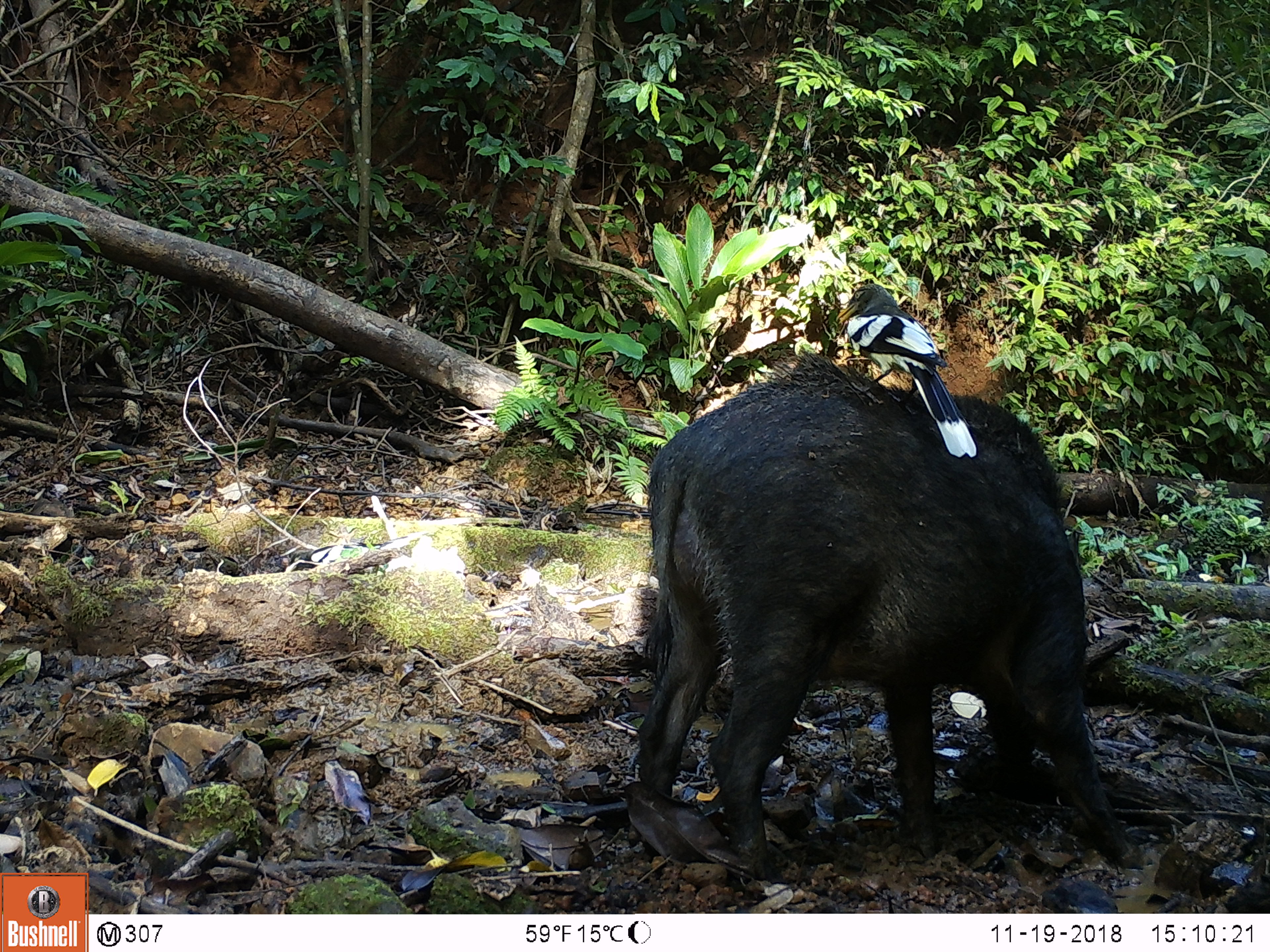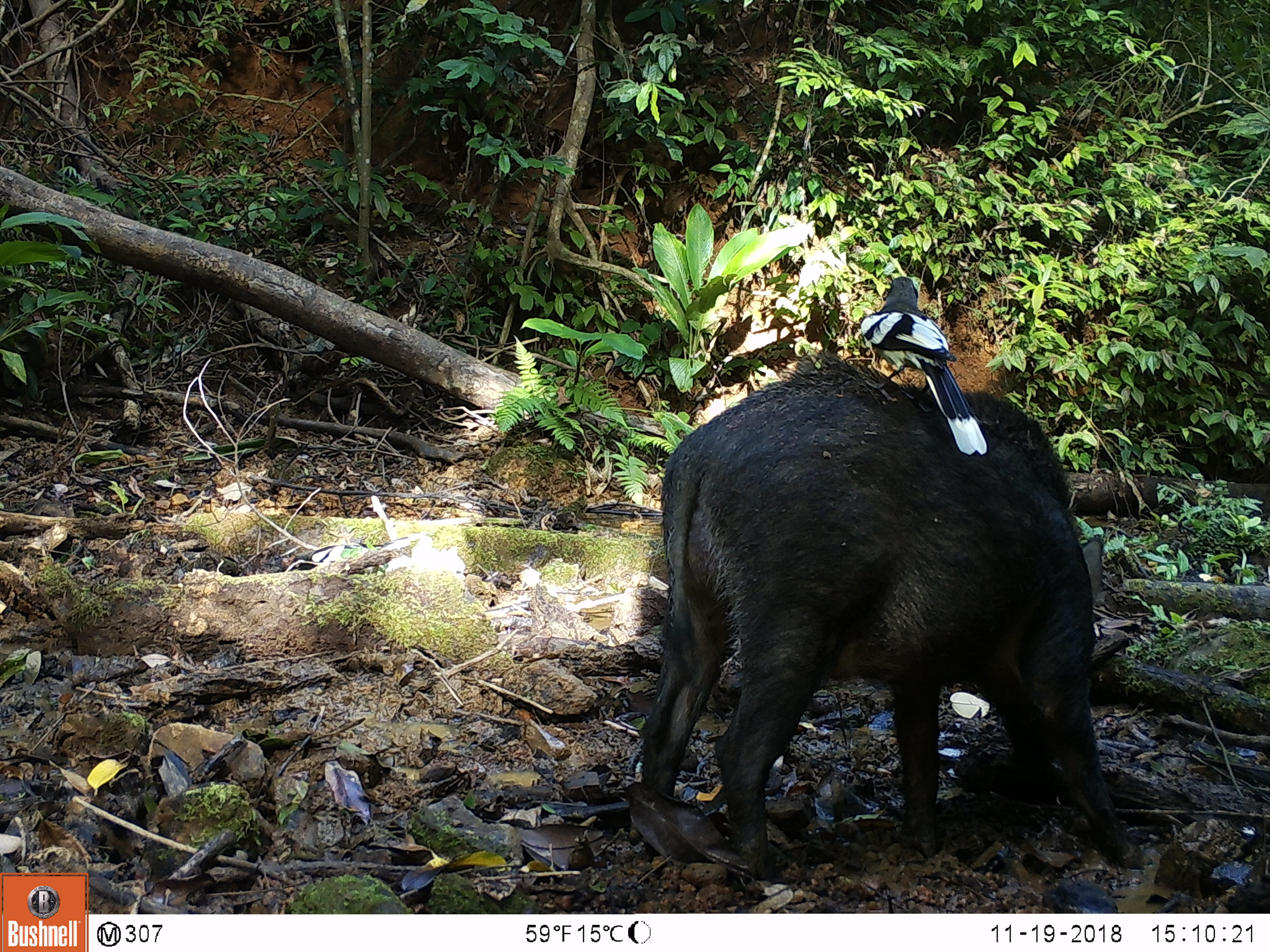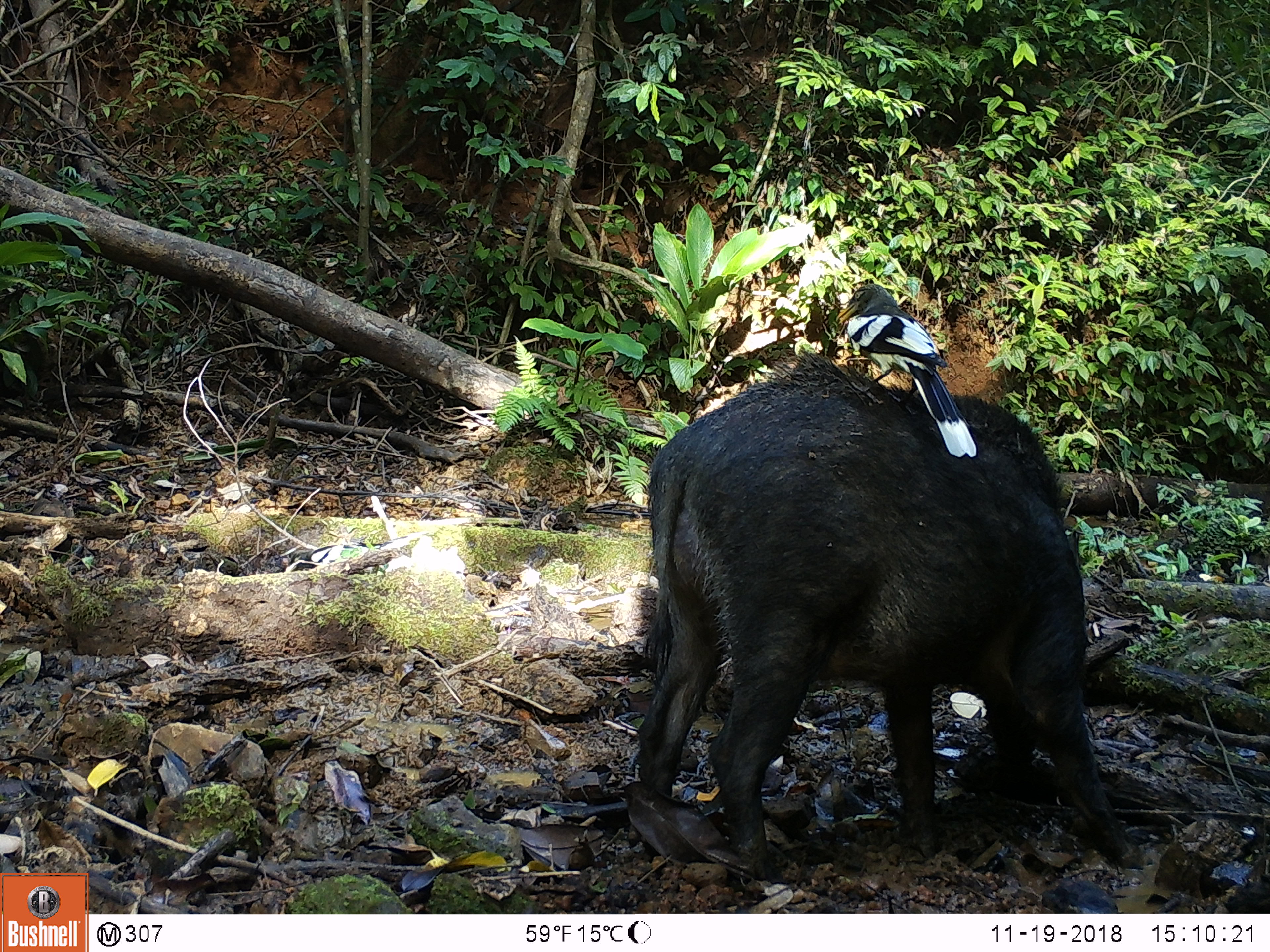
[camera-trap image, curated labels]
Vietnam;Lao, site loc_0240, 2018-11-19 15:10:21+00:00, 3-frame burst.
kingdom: Animalia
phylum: Chordata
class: Aves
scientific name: Aves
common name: bird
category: unidentified bird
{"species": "unidentified bird (bird) (Aves)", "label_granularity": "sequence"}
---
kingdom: Animalia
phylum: Chordata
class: Mammalia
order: Artiodactyla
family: Suidae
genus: Sus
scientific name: Sus scrofa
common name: eurasian wild pig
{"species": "eurasian wild pig (Sus scrofa)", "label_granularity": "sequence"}